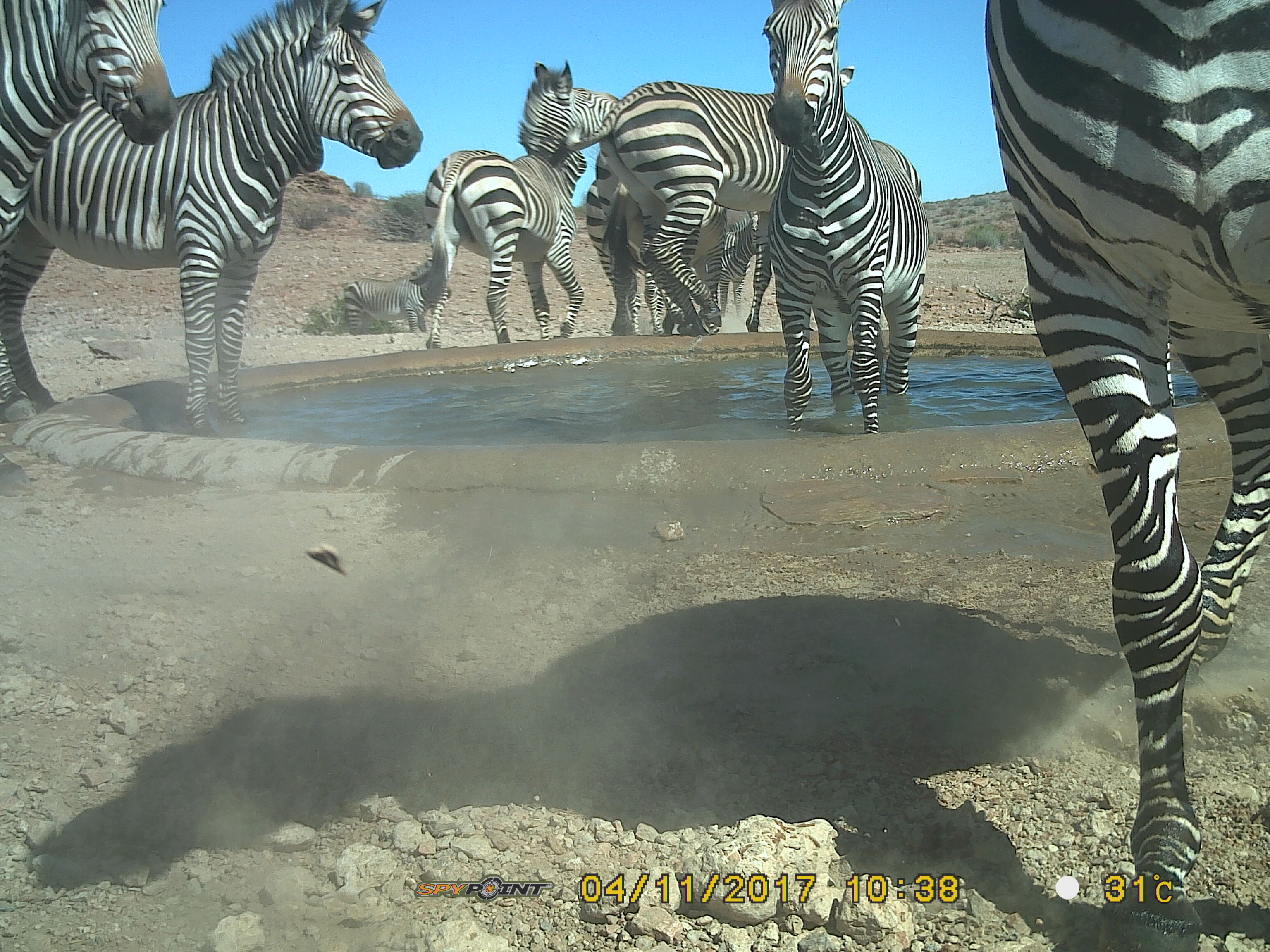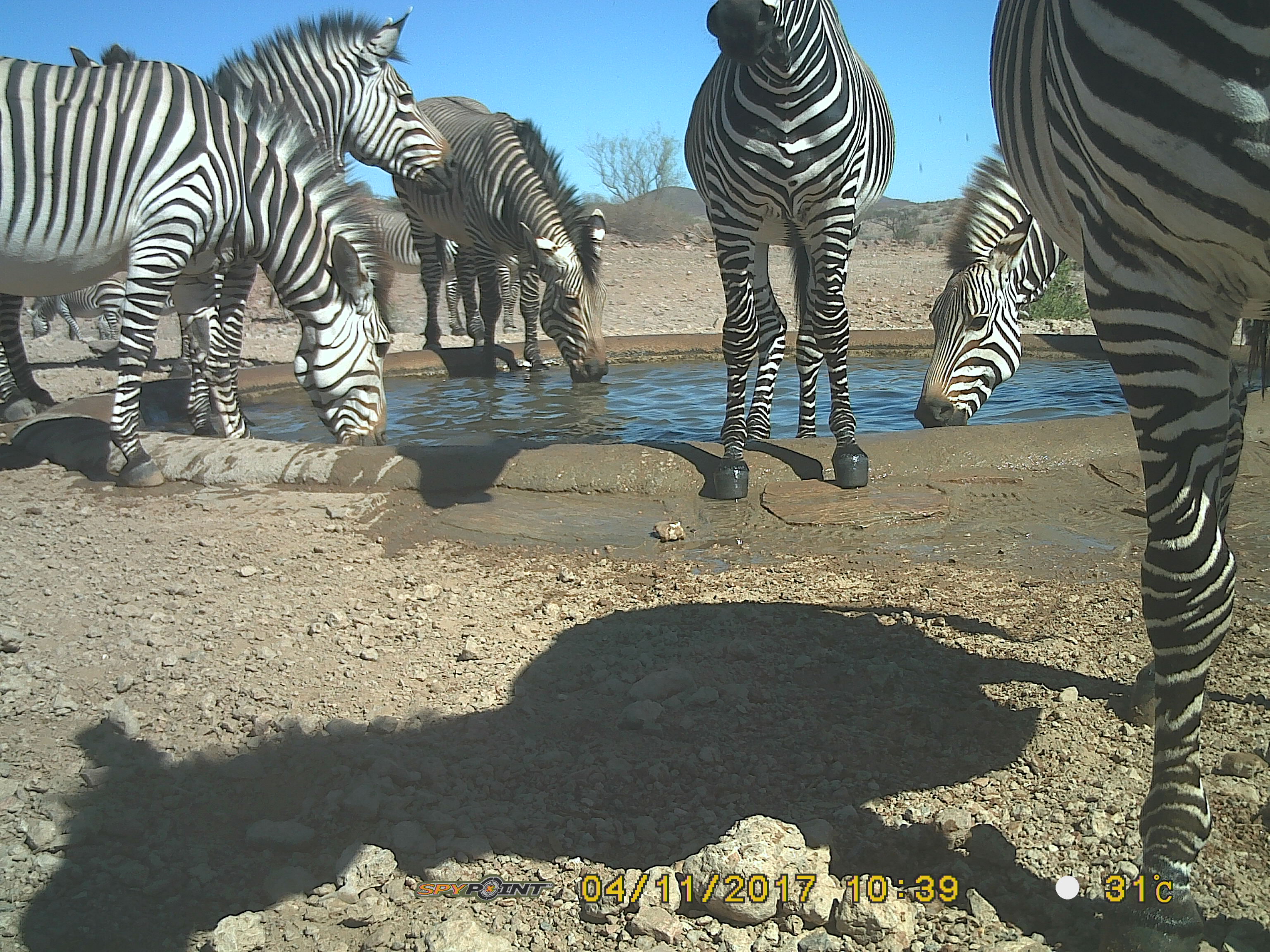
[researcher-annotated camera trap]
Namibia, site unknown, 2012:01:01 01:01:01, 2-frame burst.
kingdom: Animalia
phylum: Chordata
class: Mammalia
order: Perissodactyla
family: Equidae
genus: Equus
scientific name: Equus zebra hartmannae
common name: hartmann's mountain zebra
Equus zebra hartmannae (hartmann's mountain zebra).